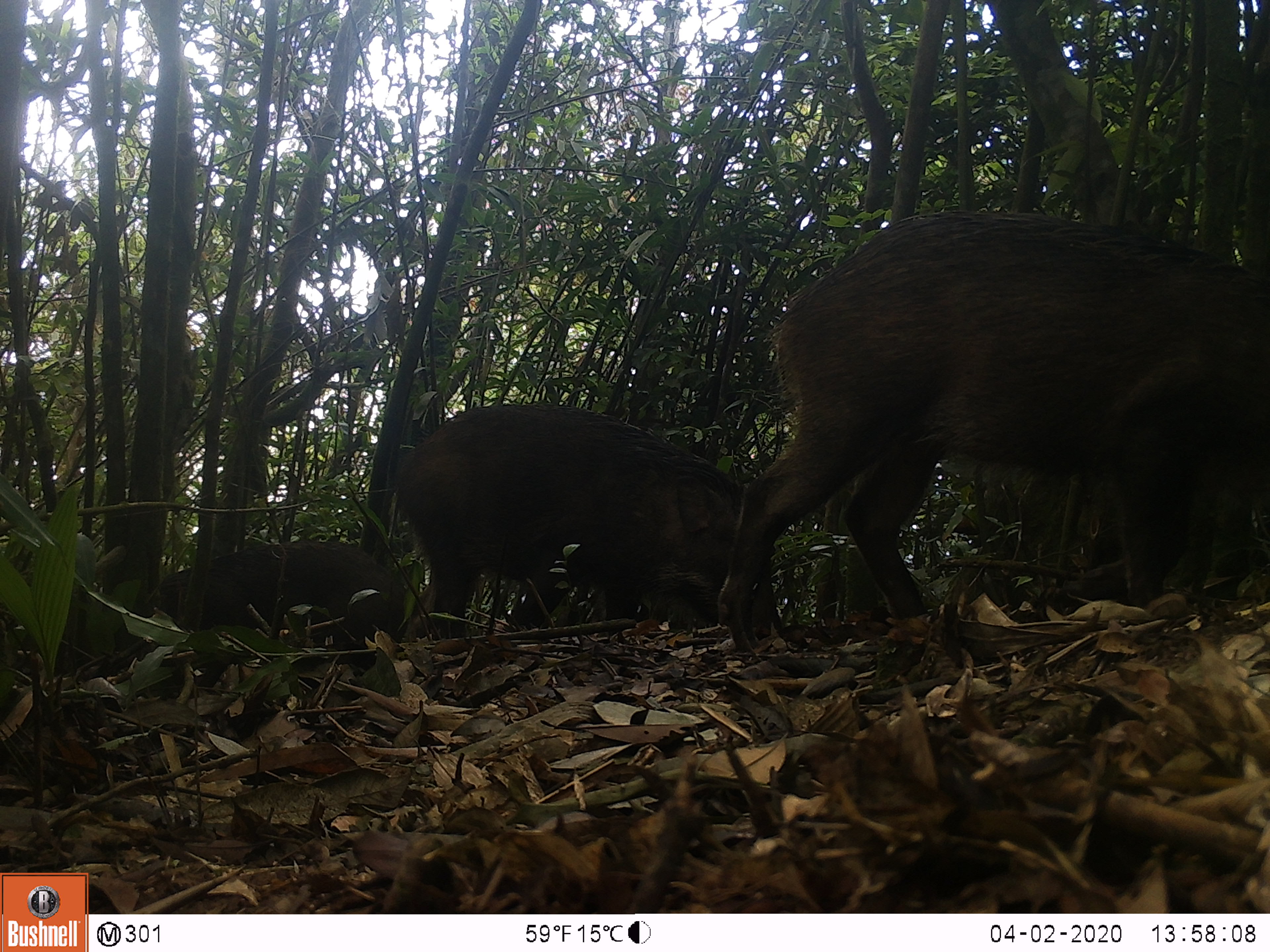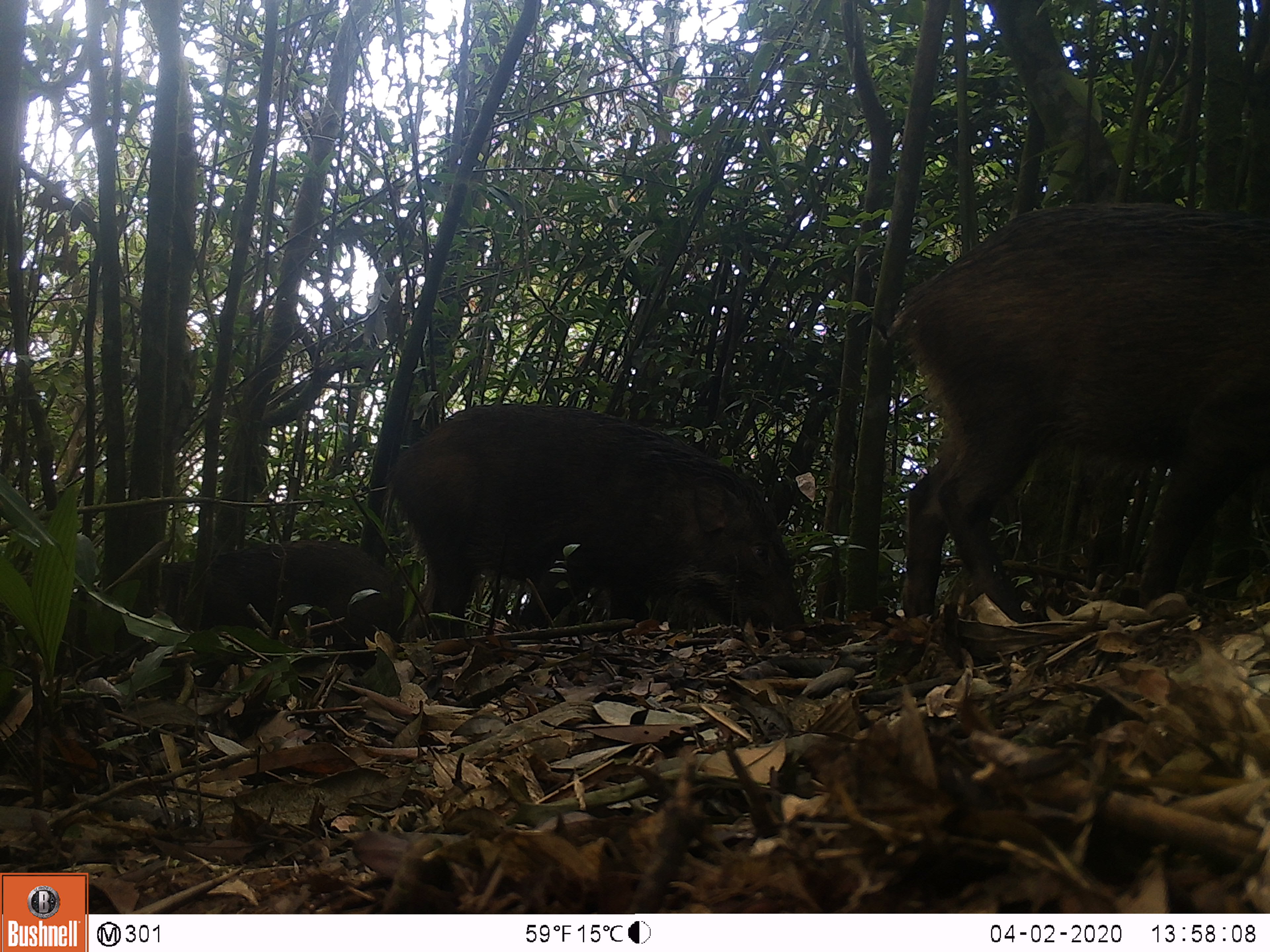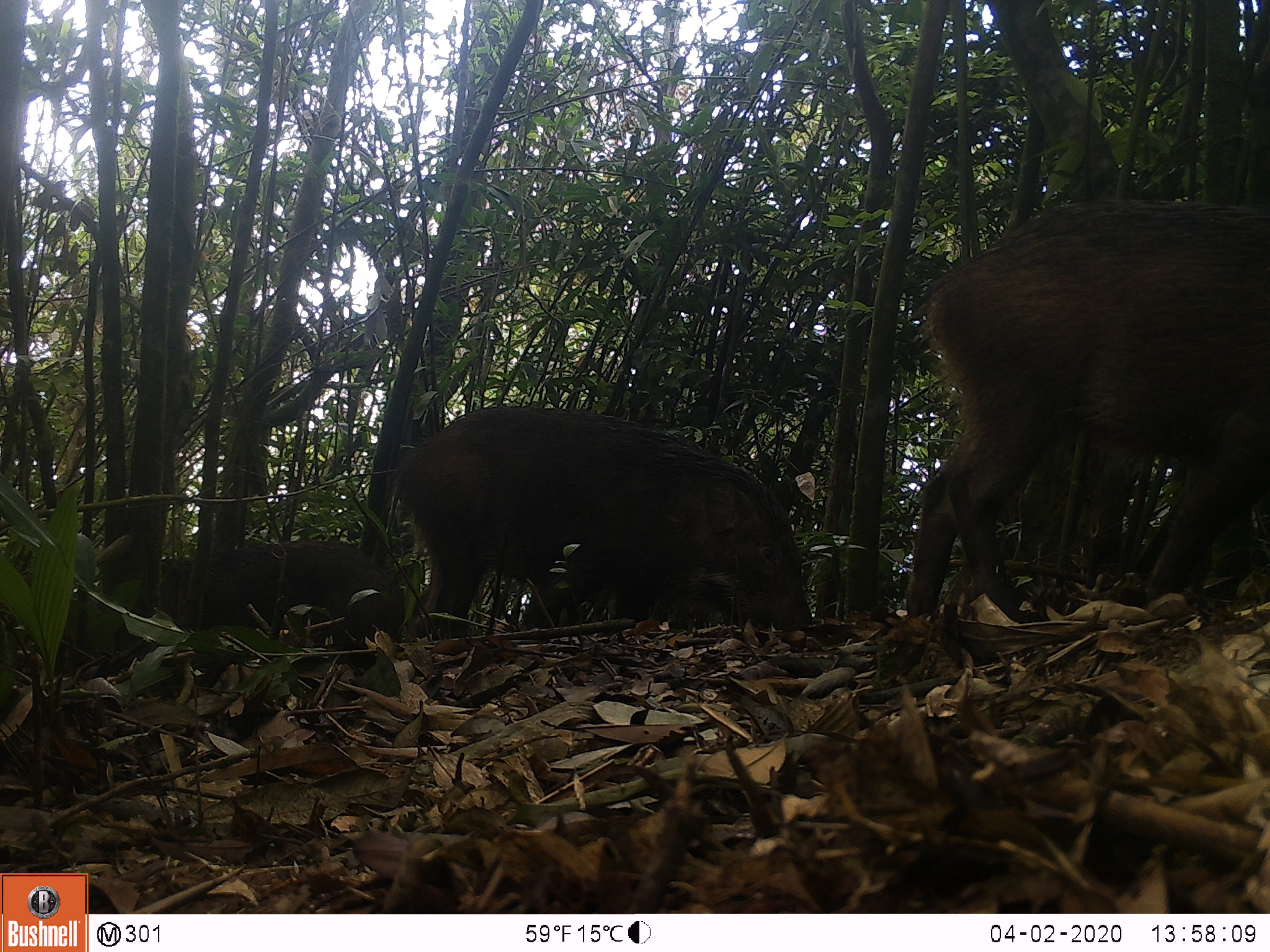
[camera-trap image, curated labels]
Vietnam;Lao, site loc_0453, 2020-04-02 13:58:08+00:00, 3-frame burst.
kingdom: Animalia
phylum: Chordata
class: Mammalia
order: Artiodactyla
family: Suidae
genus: Sus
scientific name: Sus scrofa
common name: eurasian wild pig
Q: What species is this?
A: Eurasian wild pig (Sus scrofa).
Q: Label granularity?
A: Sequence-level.